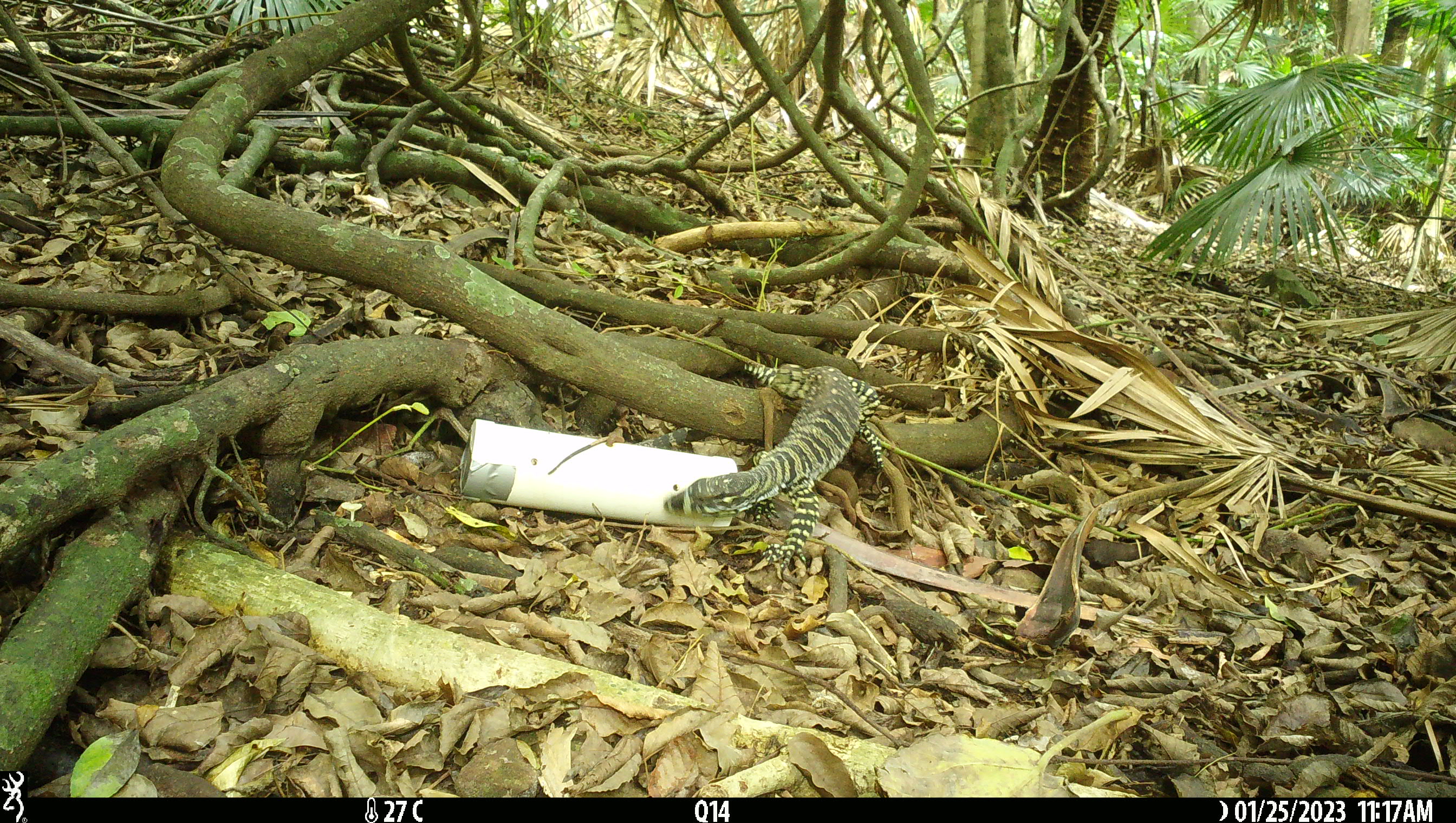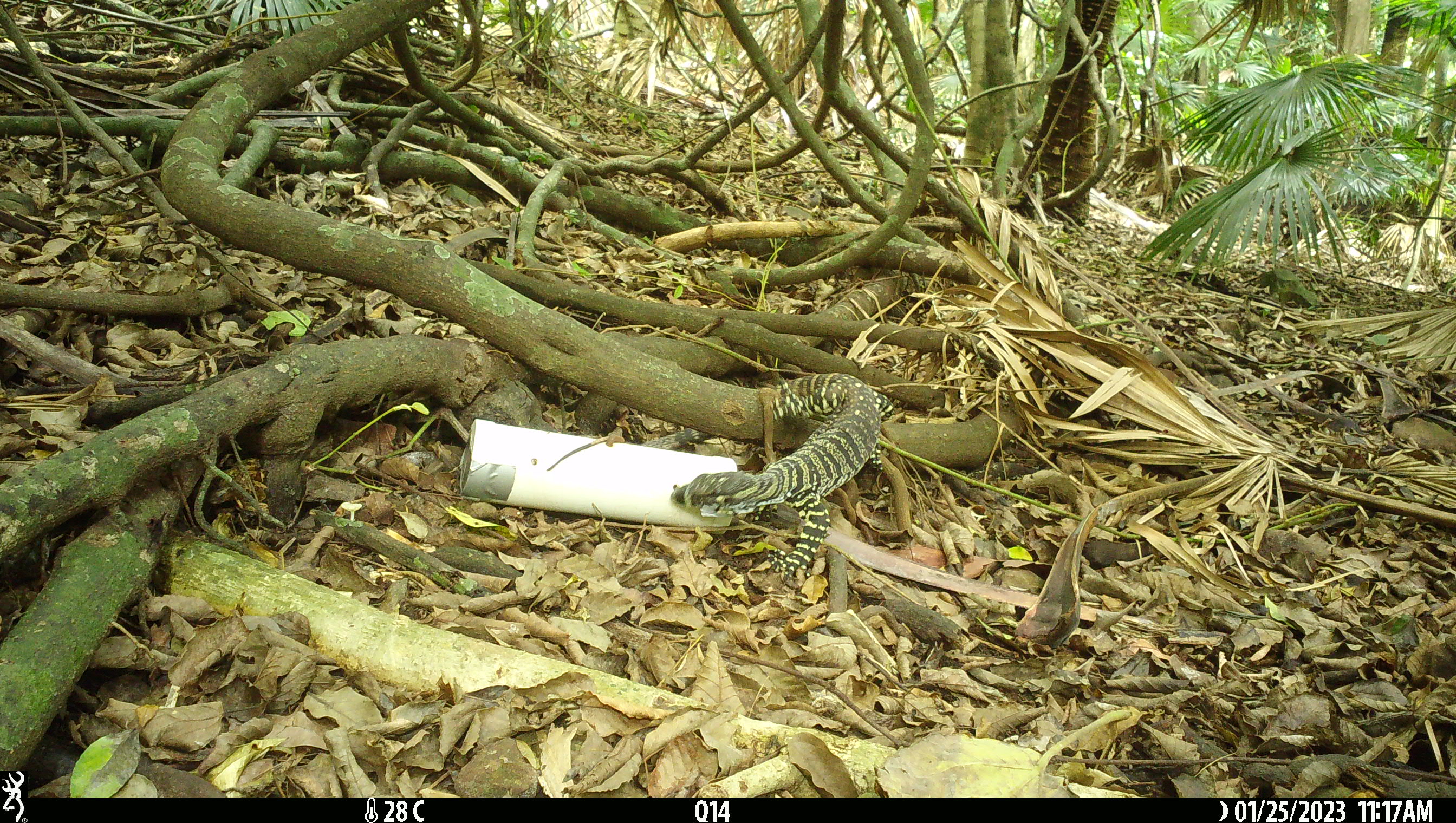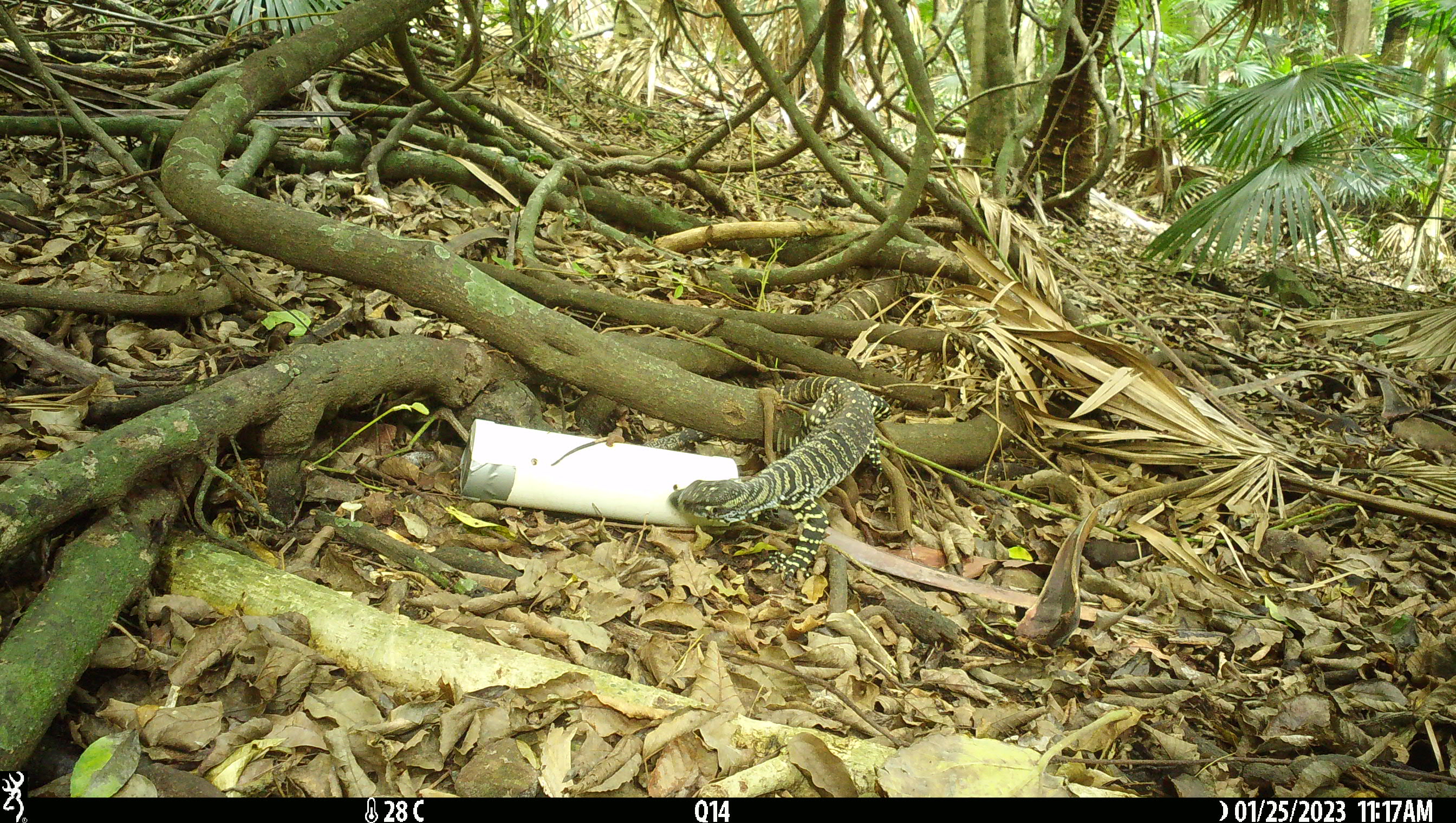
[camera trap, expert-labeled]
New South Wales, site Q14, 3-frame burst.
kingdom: Animalia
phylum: Chordata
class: Reptilia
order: Squamata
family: Varanidae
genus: Varanus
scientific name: Varanus varius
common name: lace monitor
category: goanna